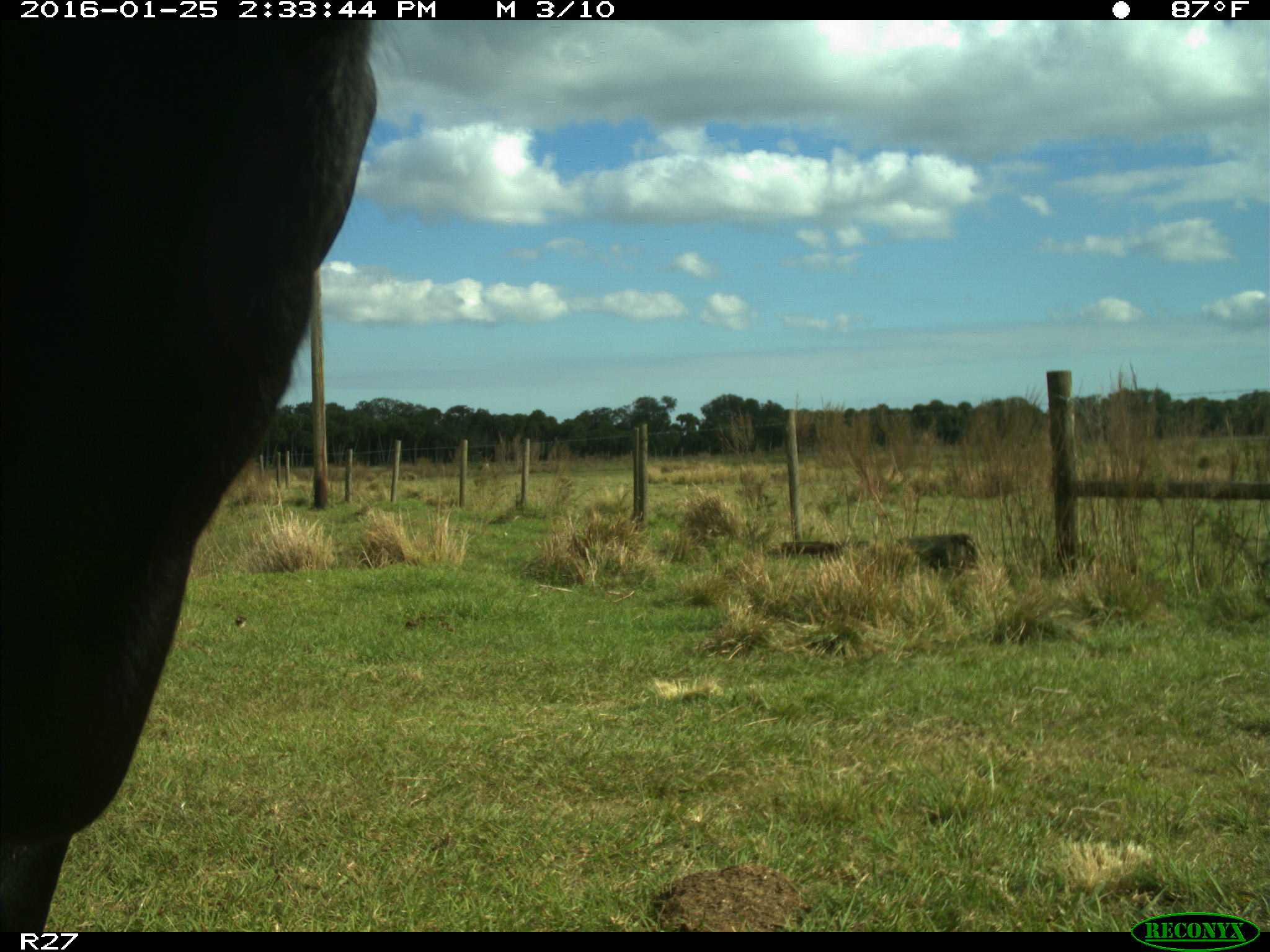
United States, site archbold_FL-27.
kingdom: Animalia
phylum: Chordata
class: Mammalia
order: Artiodactyla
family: Bovidae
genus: Bos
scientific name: Bos taurus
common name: domestic cow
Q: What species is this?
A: Bos taurus (domestic cow).